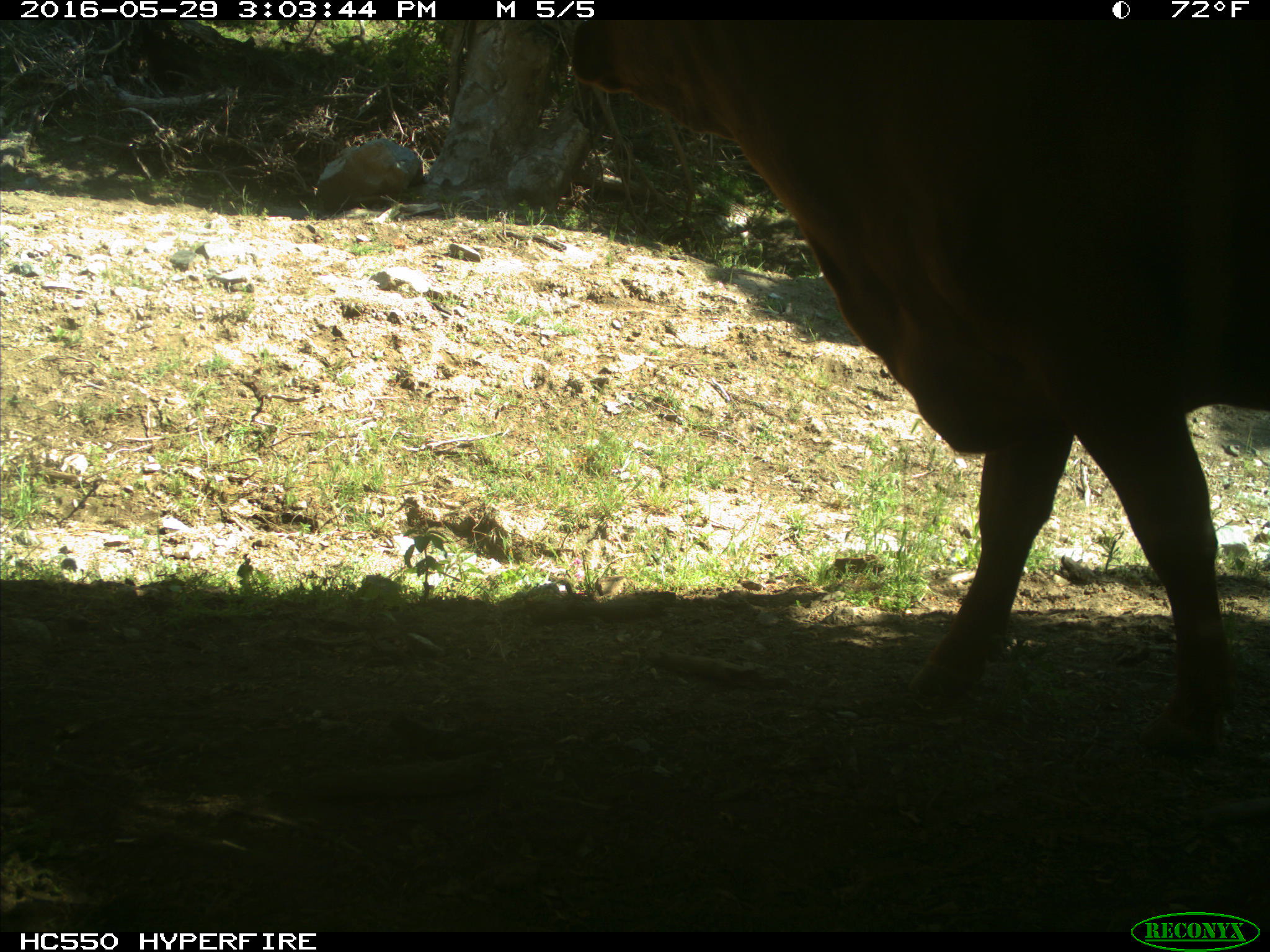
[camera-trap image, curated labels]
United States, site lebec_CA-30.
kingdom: Animalia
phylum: Chordata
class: Mammalia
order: Artiodactyla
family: Bovidae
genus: Bos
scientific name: Bos taurus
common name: domestic cow